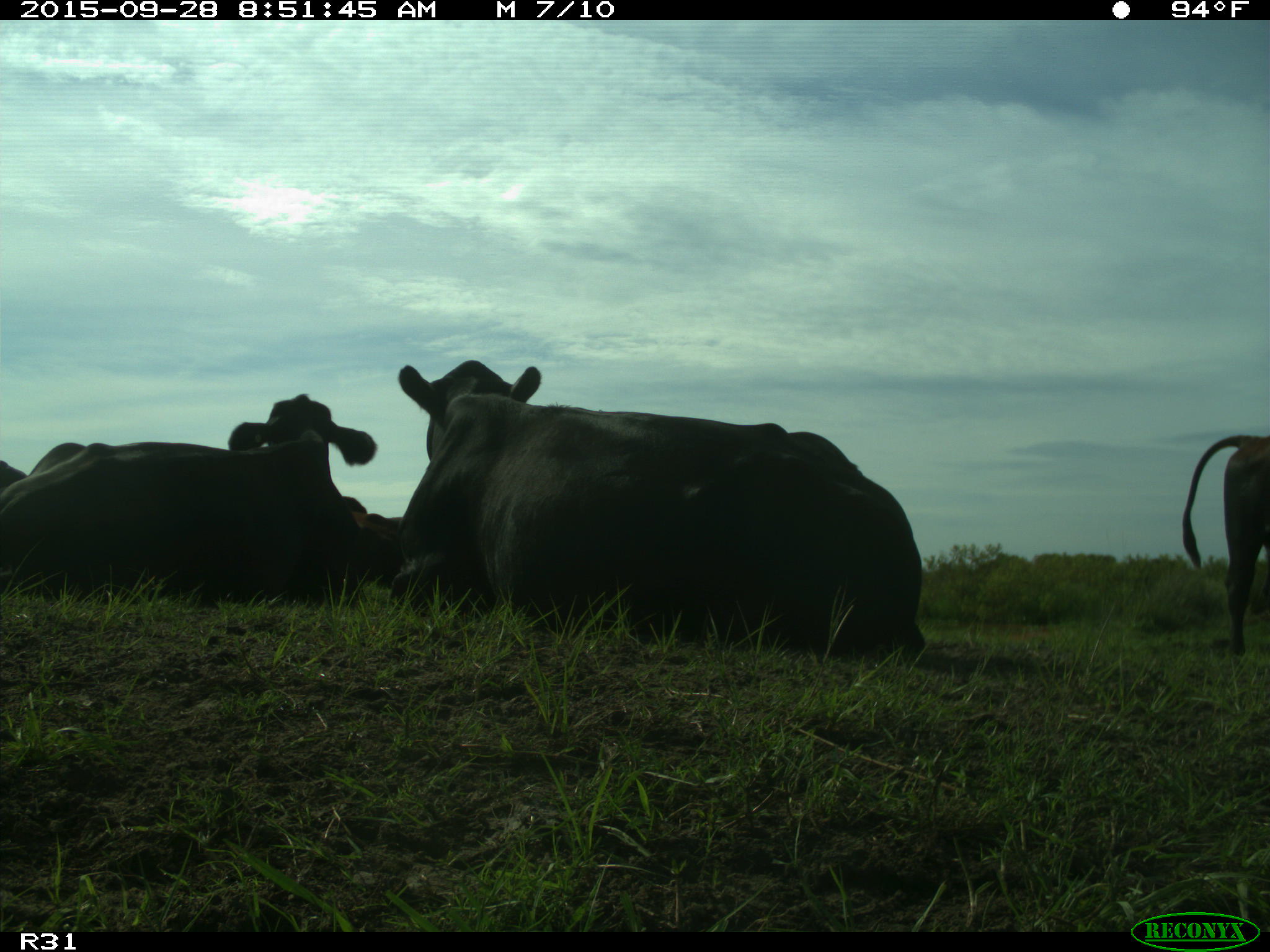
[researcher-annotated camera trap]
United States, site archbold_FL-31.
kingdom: Animalia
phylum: Chordata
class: Mammalia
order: Artiodactyla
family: Bovidae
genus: Bos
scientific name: Bos taurus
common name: domestic cow